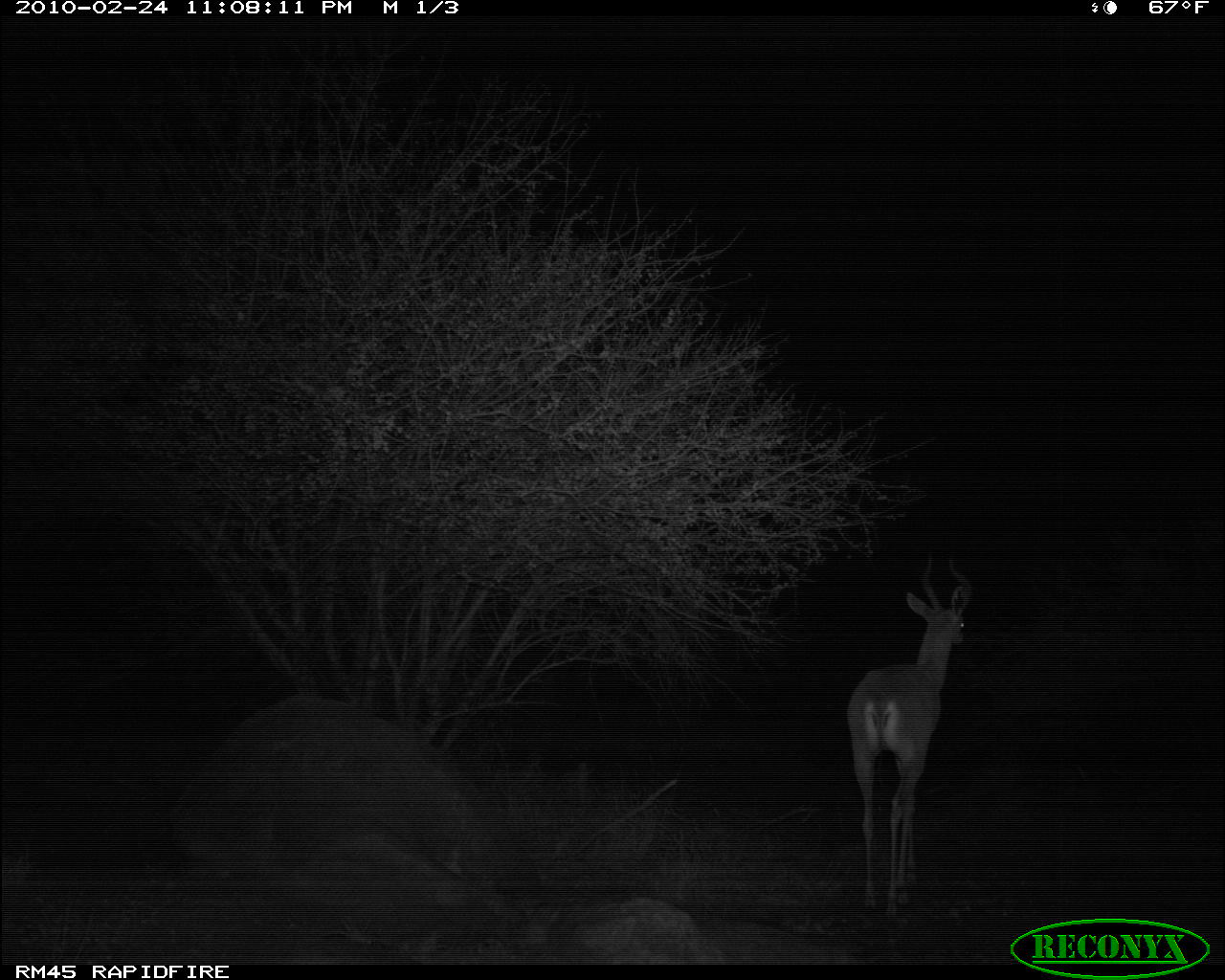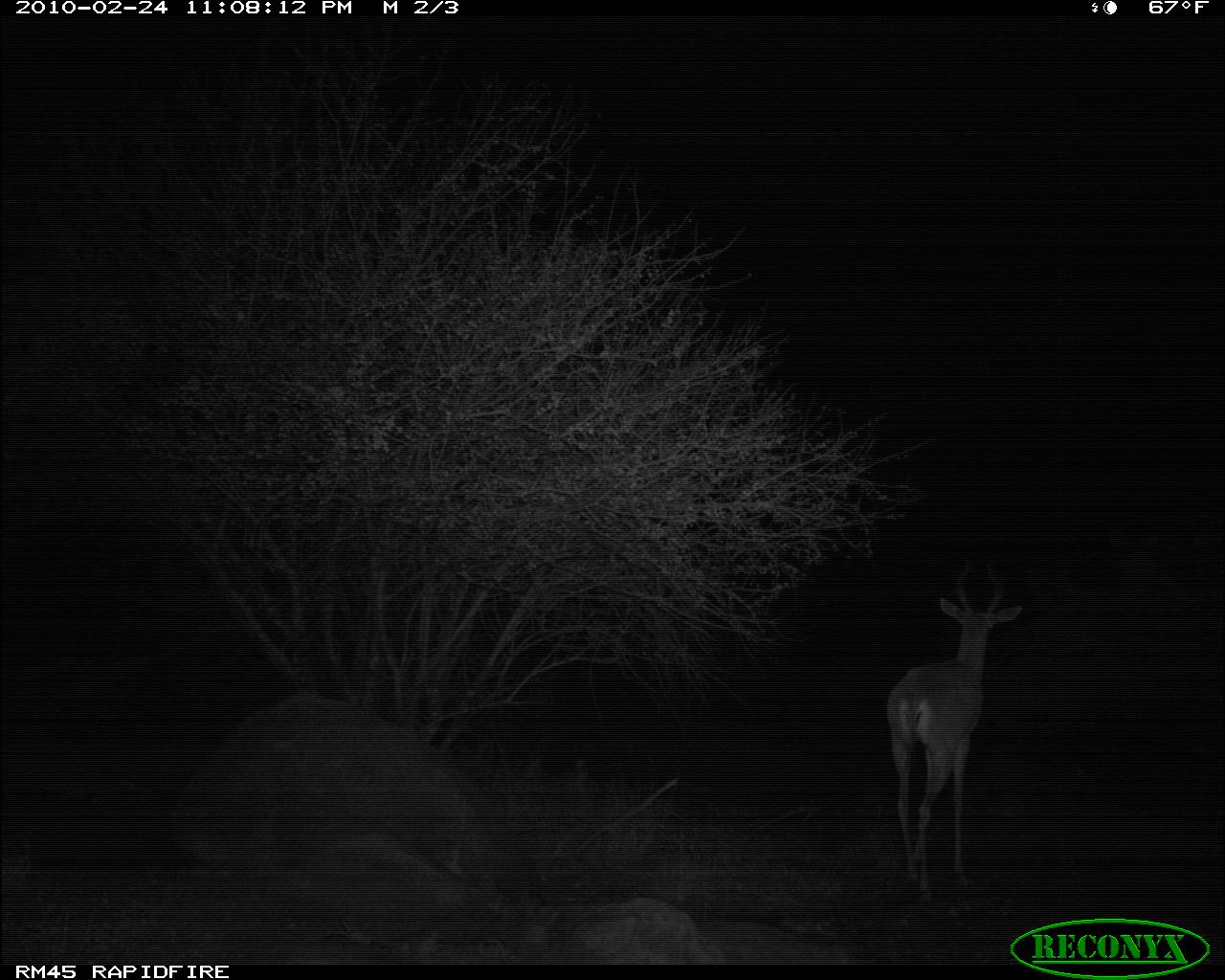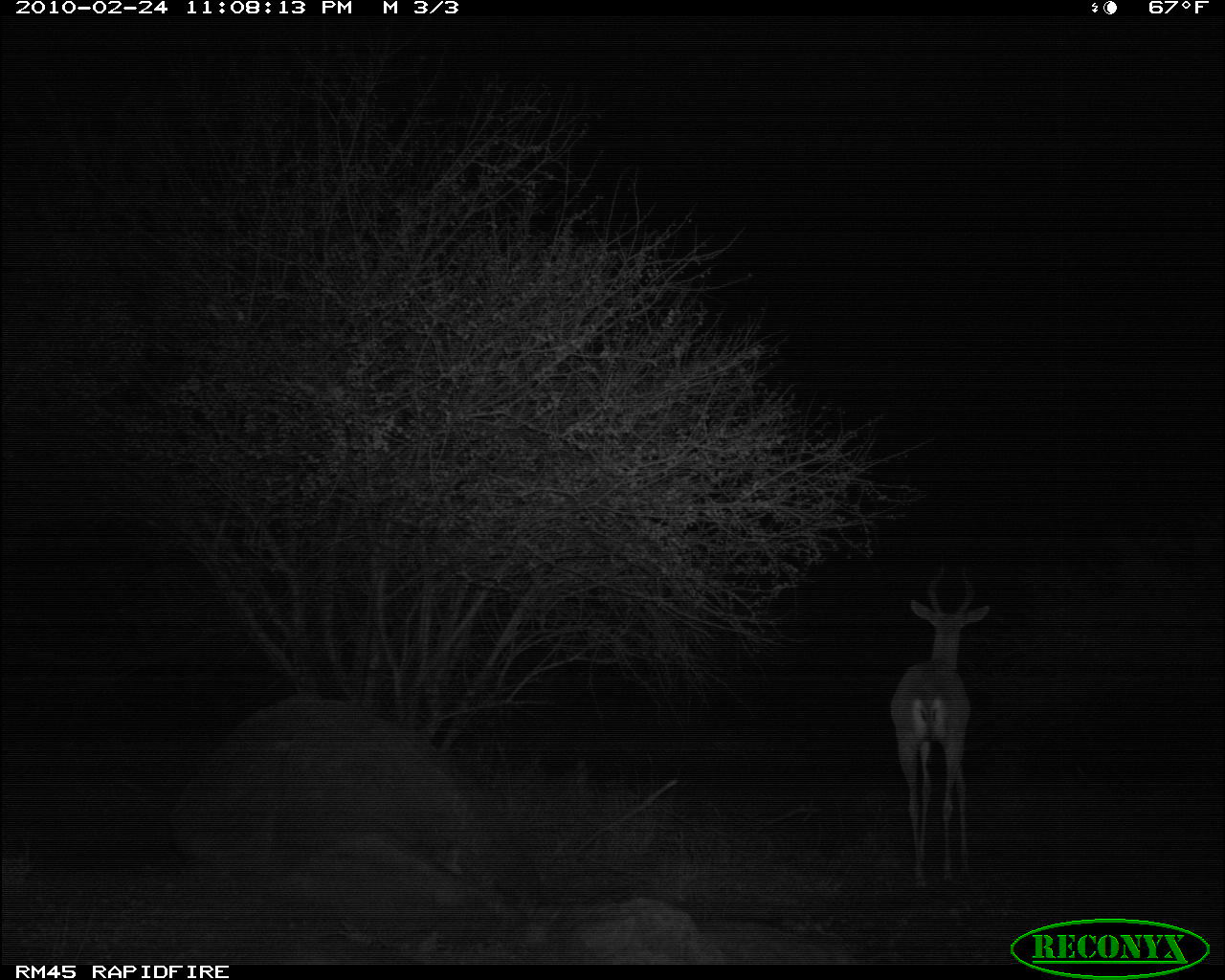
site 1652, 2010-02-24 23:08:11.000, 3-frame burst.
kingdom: Animalia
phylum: Chordata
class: Mammalia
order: Artiodactyla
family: Bovidae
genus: Litocranius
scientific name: Litocranius walleri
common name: gerenuk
Litocranius walleri (gerenuk), count 1.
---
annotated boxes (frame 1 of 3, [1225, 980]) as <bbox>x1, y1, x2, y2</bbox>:
litocranius walleri: <bbox>845, 577, 969, 917</bbox>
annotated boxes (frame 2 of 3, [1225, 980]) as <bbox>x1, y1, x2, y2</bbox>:
litocranius walleri: <bbox>881, 559, 1024, 910</bbox>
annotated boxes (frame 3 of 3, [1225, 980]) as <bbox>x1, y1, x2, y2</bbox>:
litocranius walleri: <bbox>888, 562, 991, 892</bbox>